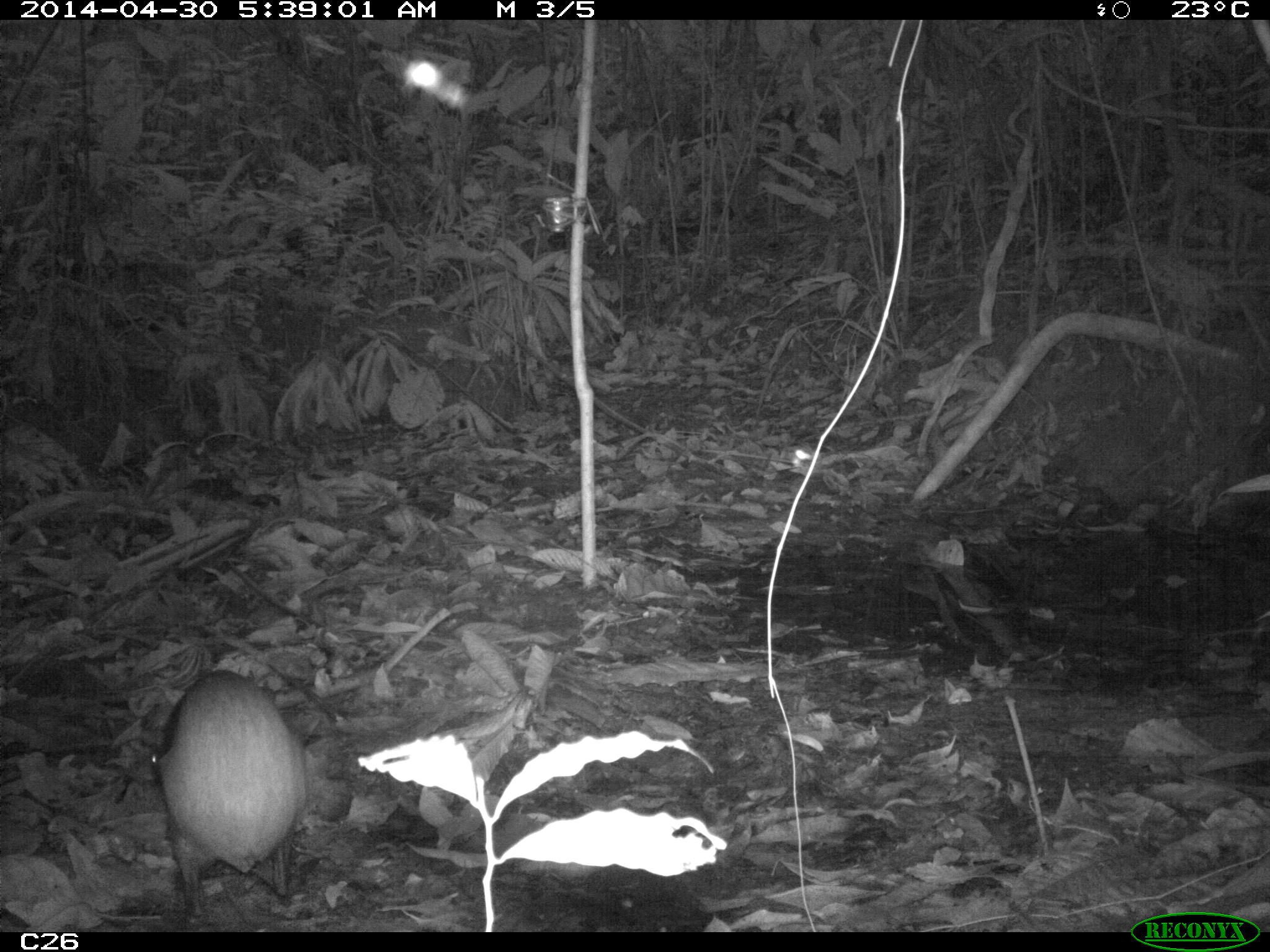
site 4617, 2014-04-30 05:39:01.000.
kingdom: Animalia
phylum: Chordata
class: Mammalia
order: Rodentia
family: Dasyproctidae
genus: Dasyprocta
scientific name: Dasyprocta leporina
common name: red-rumped agouti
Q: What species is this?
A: Dasyprocta leporina (red-rumped agouti).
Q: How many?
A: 1.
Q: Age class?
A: Adult.